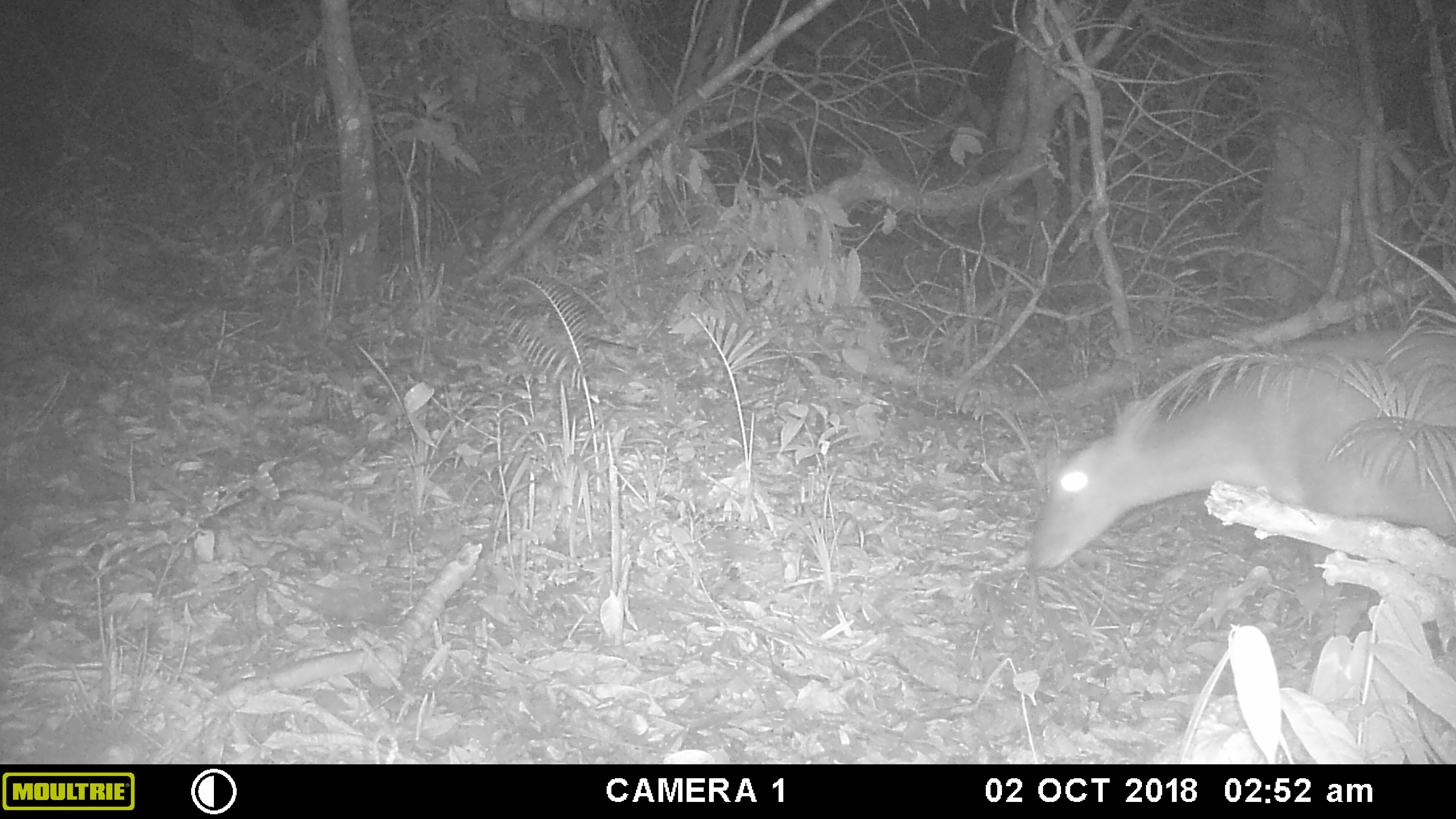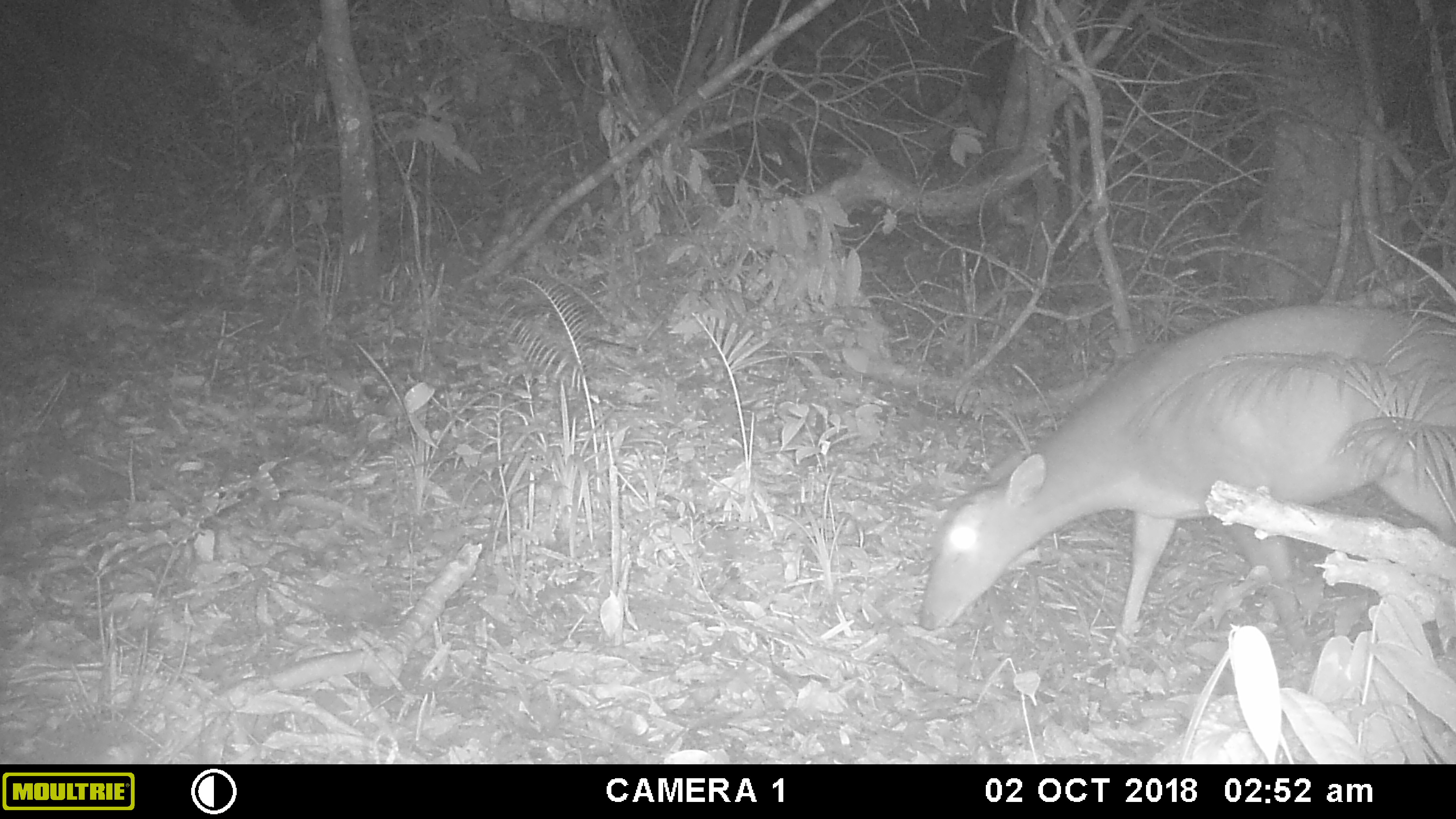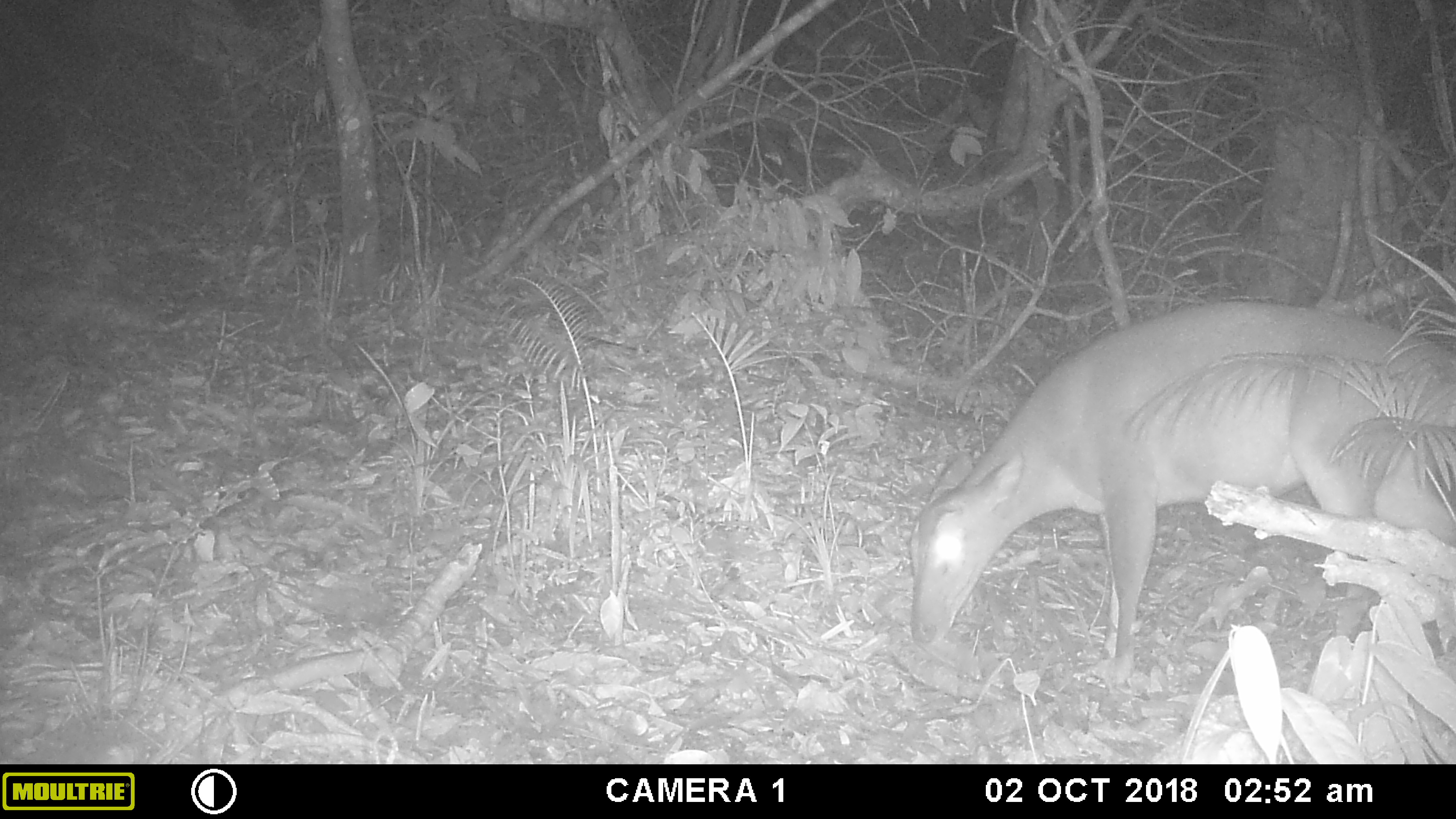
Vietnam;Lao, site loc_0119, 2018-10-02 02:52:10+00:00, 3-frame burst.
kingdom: Animalia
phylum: Chordata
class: Mammalia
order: Artiodactyla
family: Cervidae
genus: Muntiacus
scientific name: Muntiacus vuquangensis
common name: large-antlered muntjac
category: large antlered muntjac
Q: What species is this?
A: Large antlered muntjac (large-antlered muntjac) (Muntiacus vuquangensis).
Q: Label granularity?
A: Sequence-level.